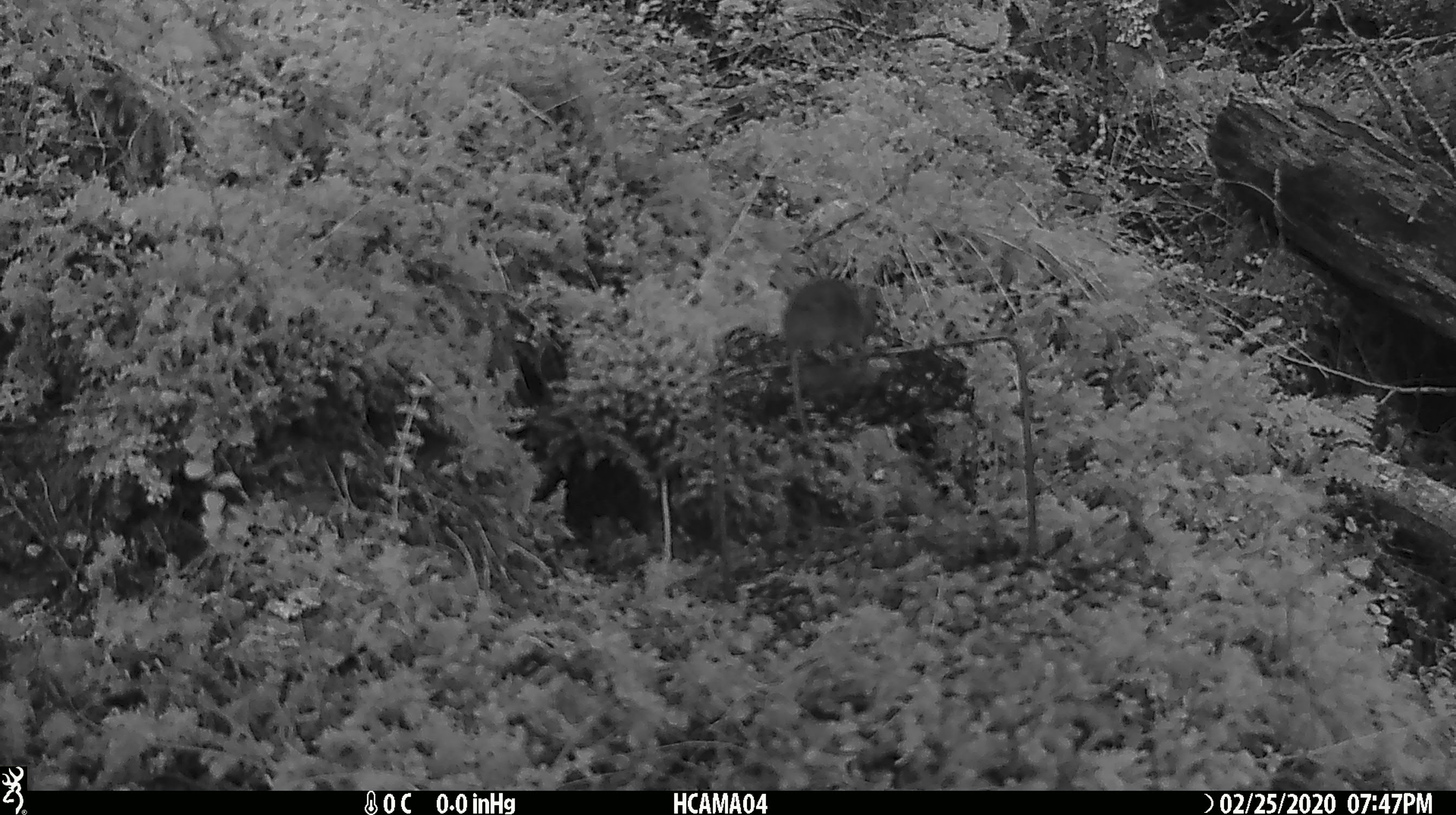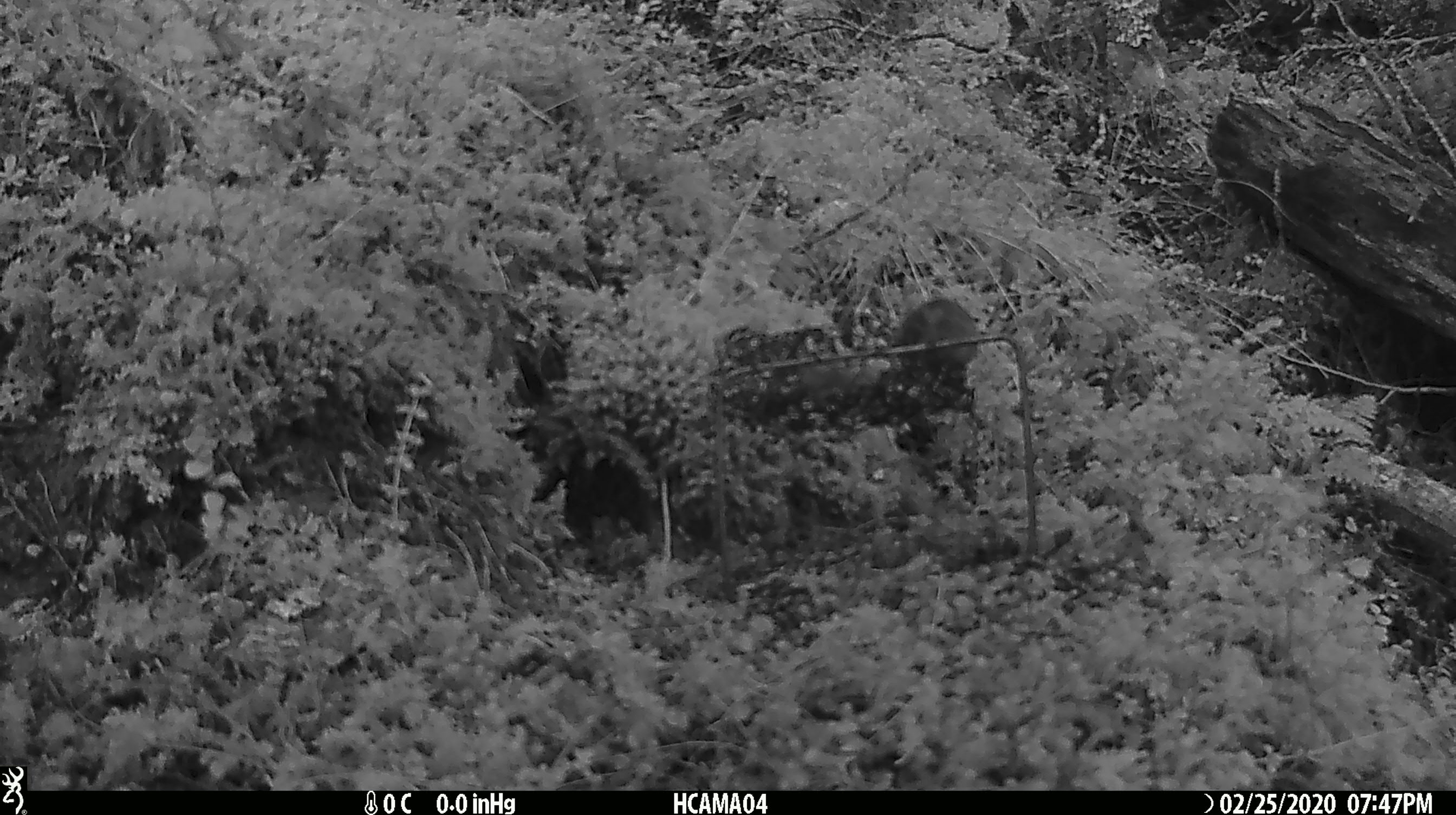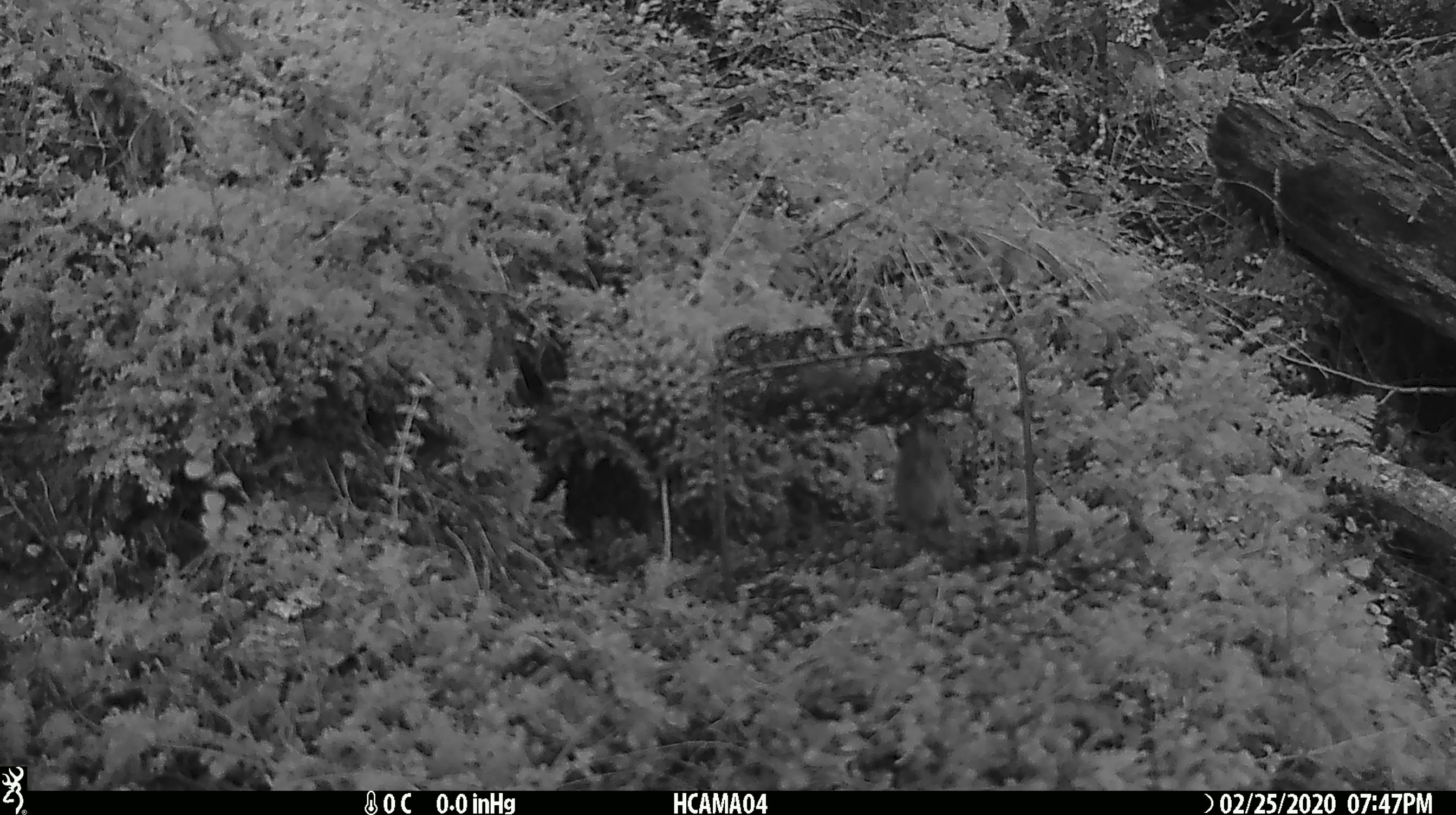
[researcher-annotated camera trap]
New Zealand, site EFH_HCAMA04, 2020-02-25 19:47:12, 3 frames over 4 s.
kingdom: Animalia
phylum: Chordata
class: Mammalia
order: Rodentia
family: Muridae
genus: Mus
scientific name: Mus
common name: mouse